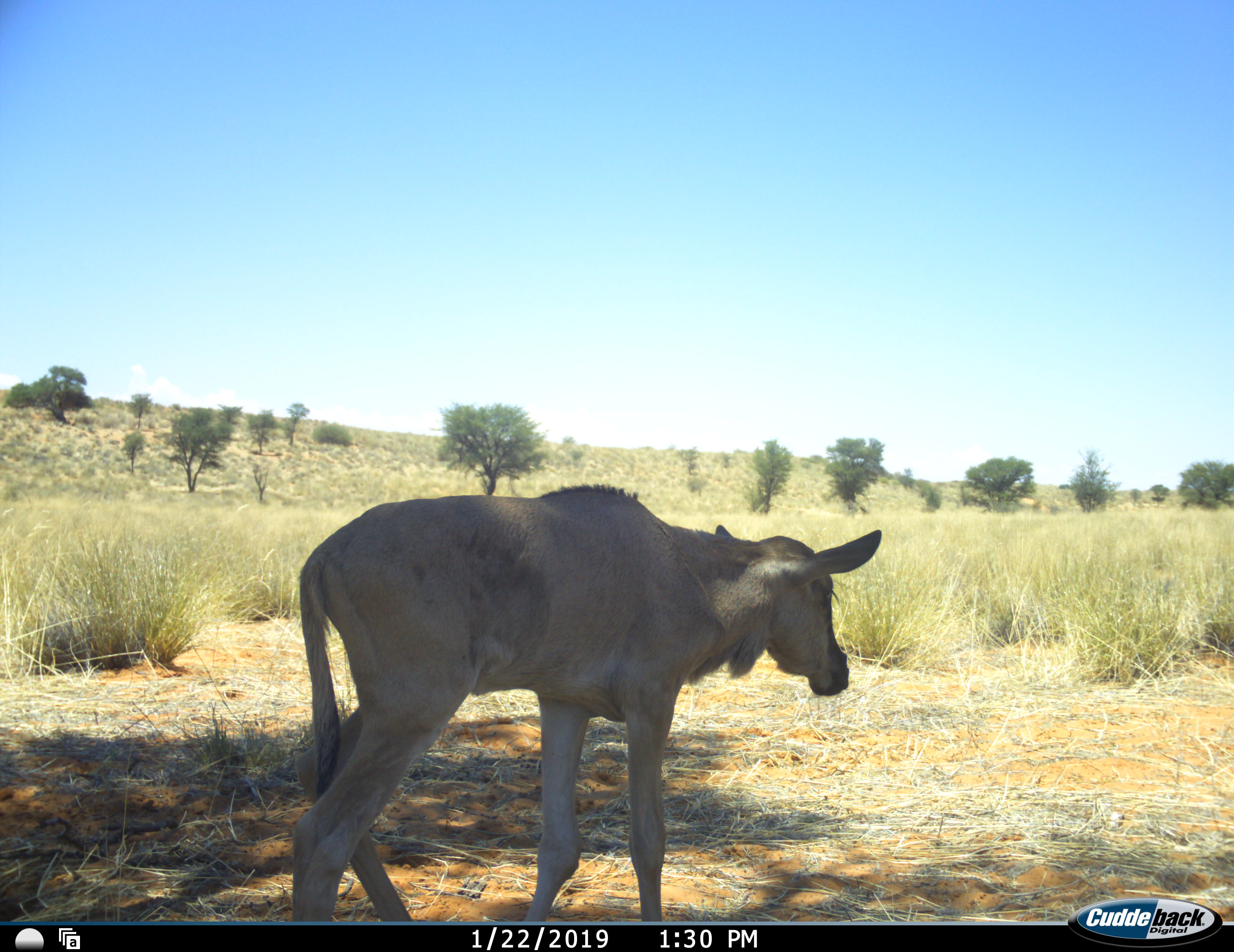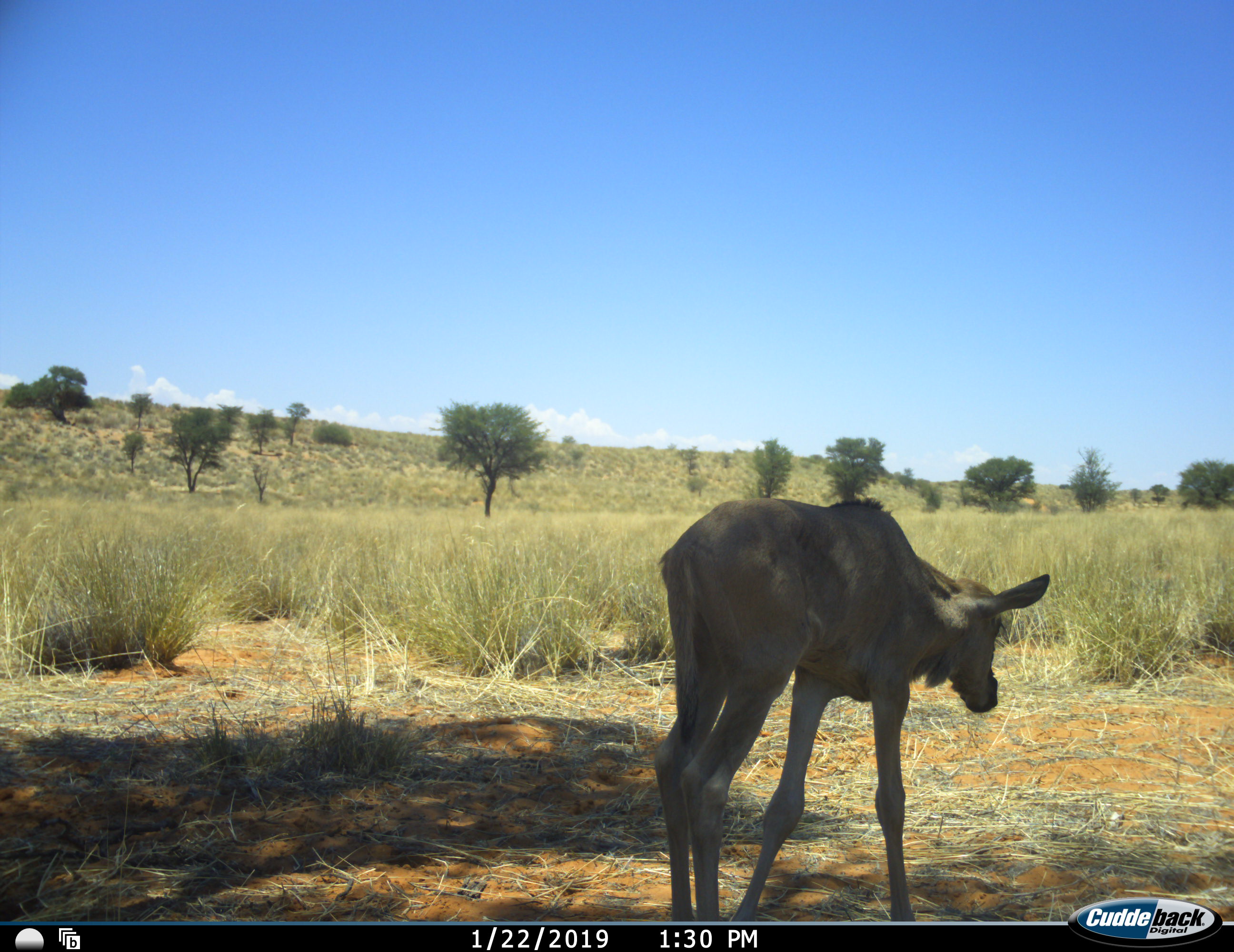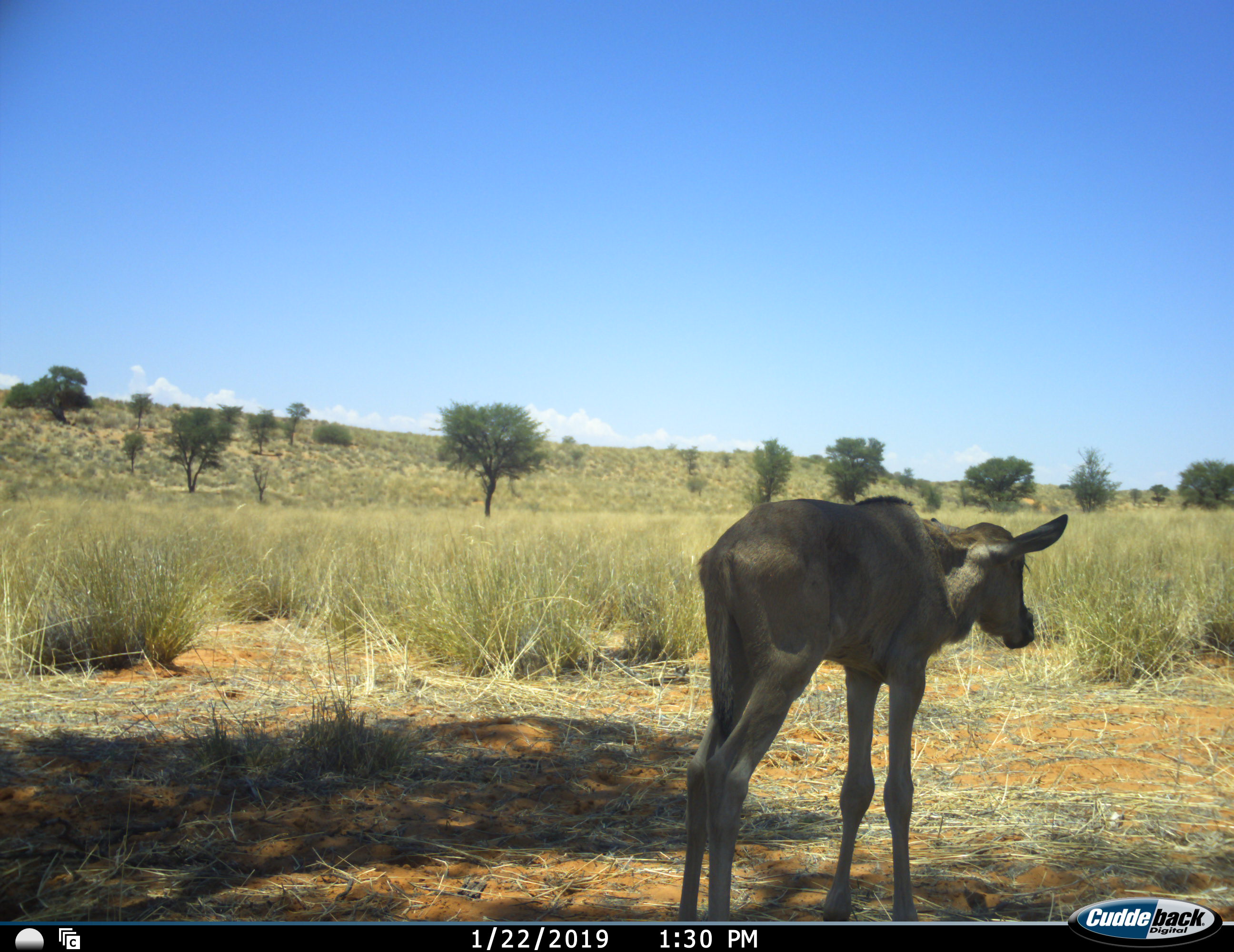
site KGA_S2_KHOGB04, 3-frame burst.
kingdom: Animalia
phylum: Chordata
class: Mammalia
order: Artiodactyla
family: Bovidae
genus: Connochaetes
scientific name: Connochaetes taurinus taurinus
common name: blue wildebeest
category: wildebeestblue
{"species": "wildebeestblue (blue wildebeest) (Connochaetes taurinus taurinus)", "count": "1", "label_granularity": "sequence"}